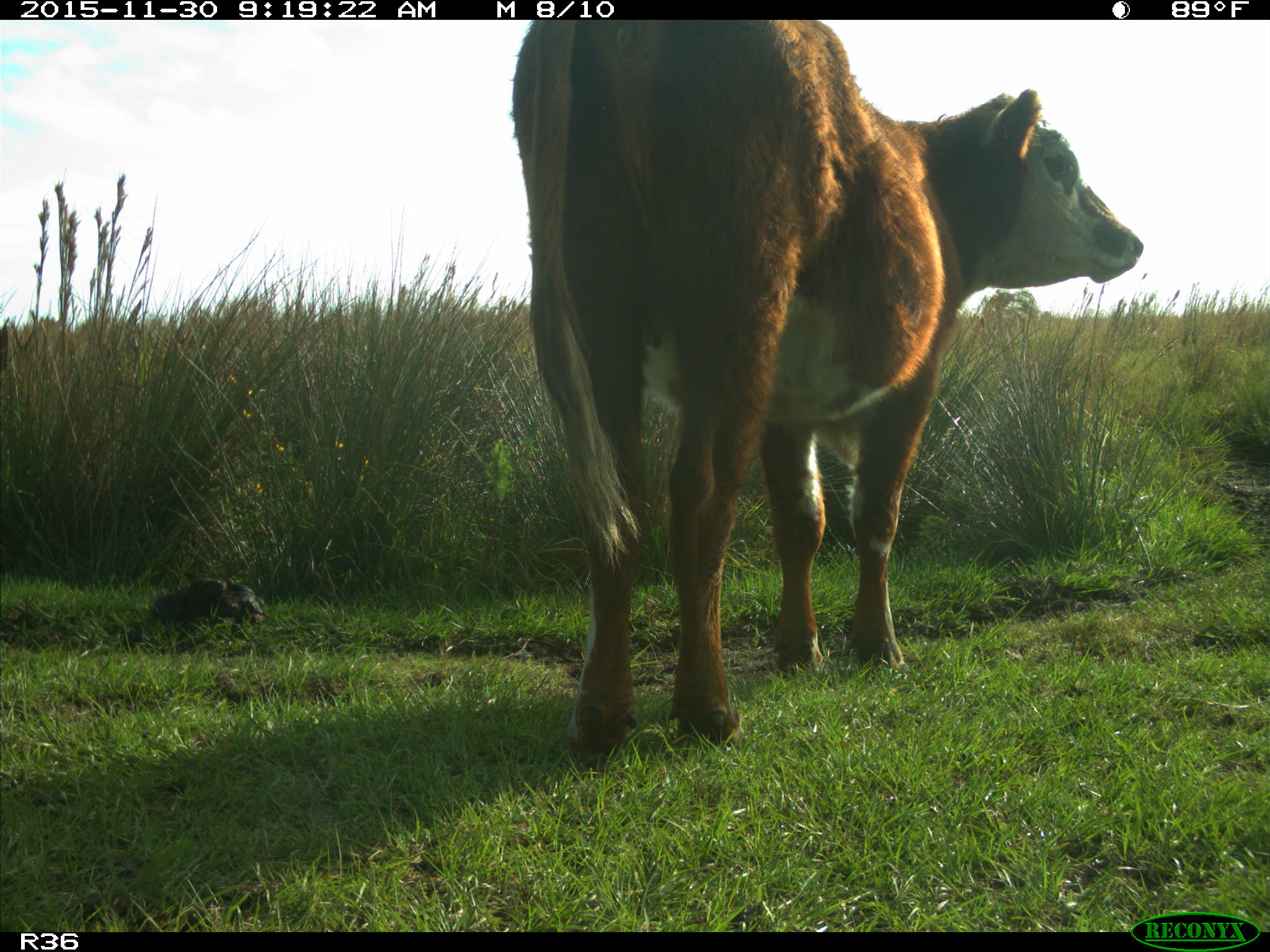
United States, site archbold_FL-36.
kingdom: Animalia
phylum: Chordata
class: Mammalia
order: Artiodactyla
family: Bovidae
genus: Bos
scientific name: Bos taurus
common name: domestic cow